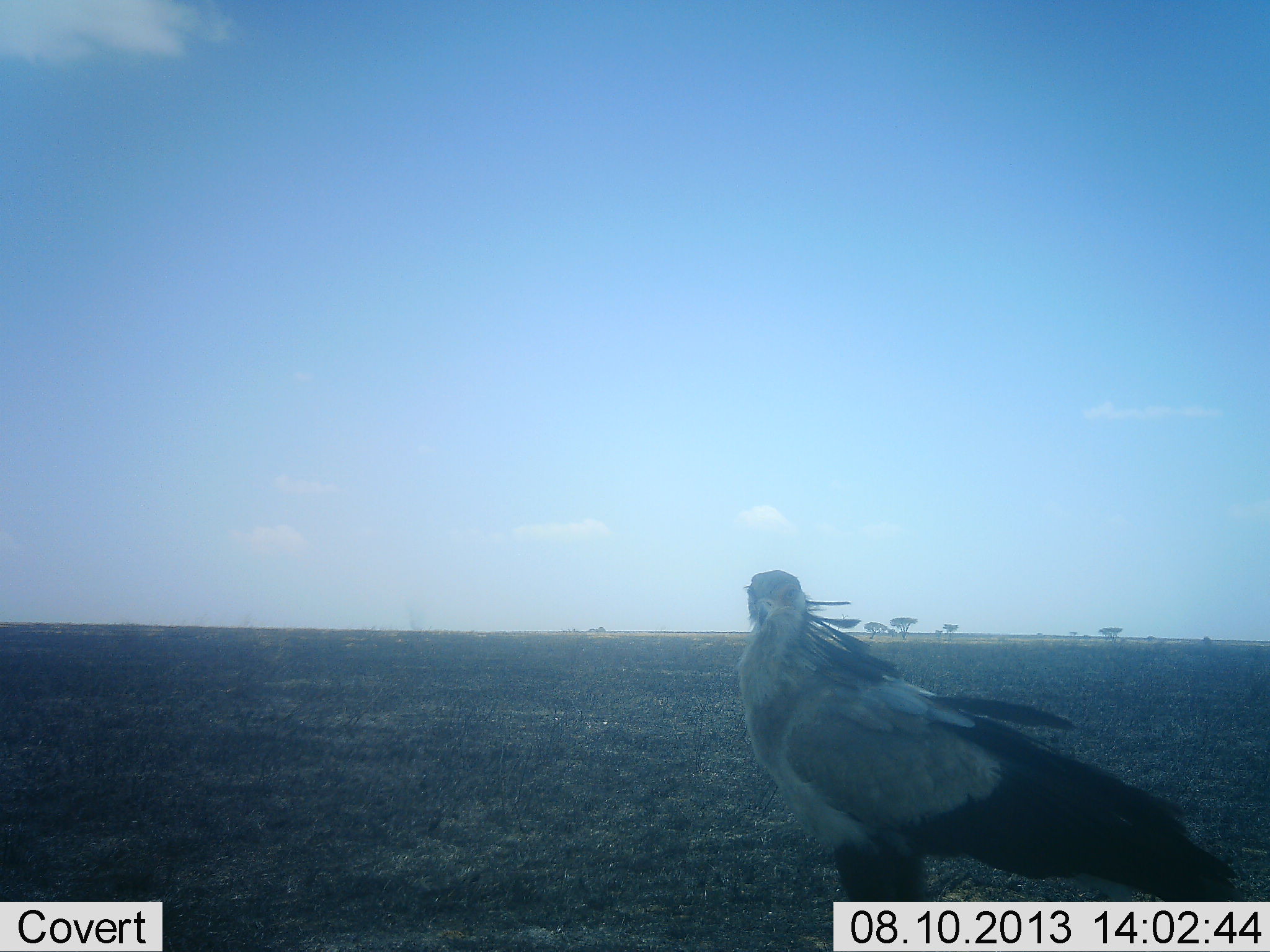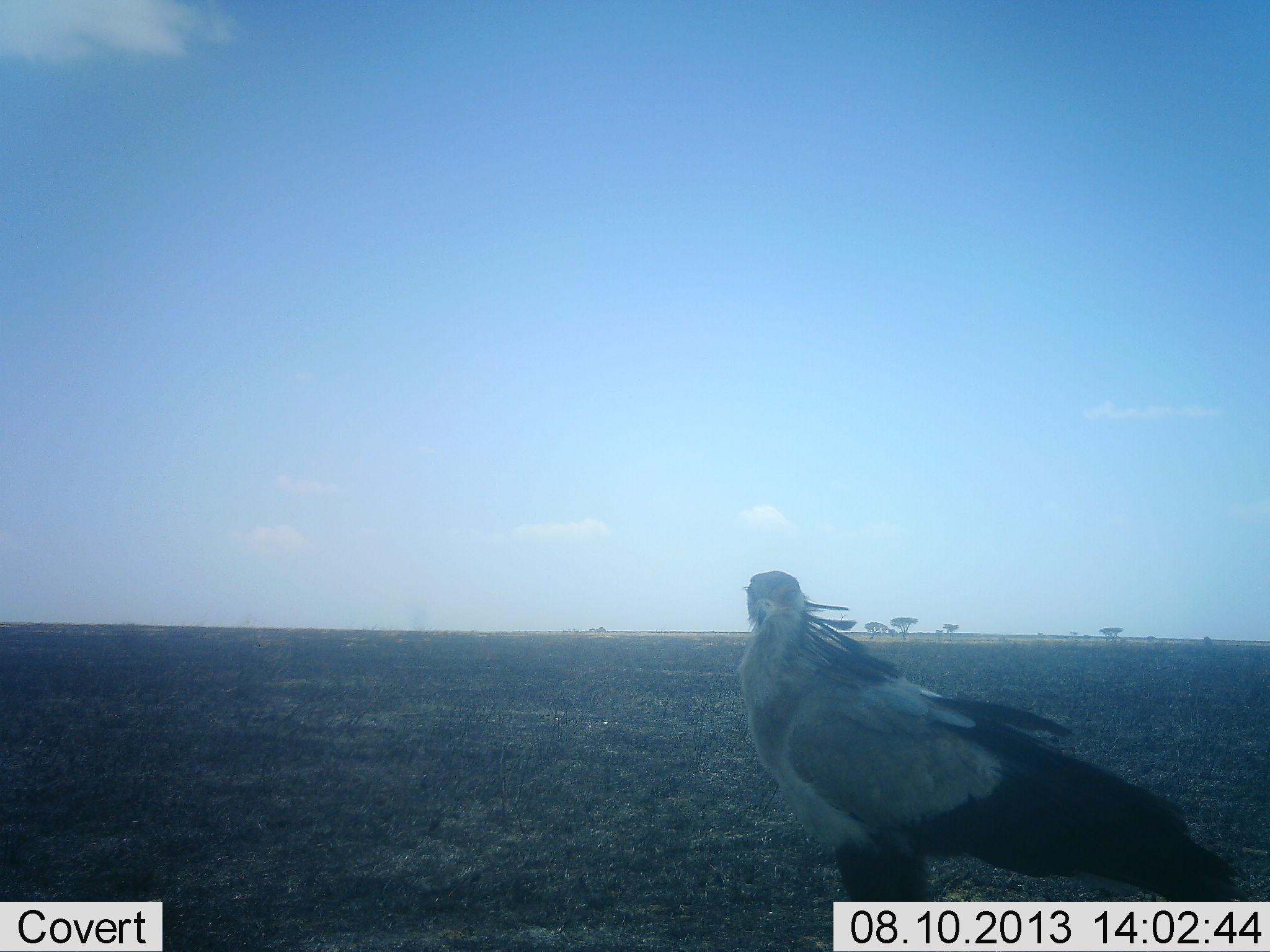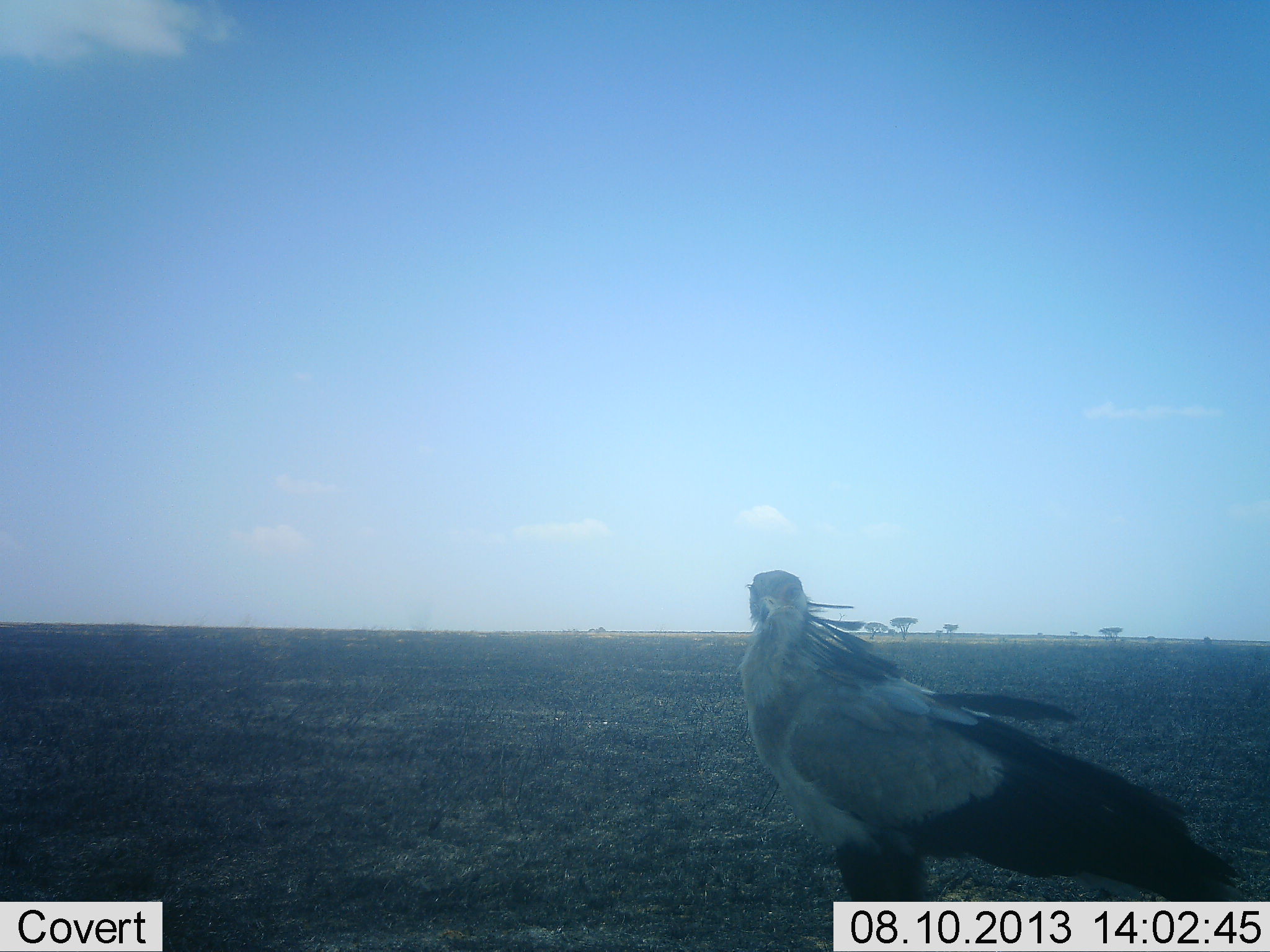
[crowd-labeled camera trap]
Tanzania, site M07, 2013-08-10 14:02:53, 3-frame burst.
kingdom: Animalia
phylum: Chordata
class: Aves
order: Accipitriformes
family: Sagittariidae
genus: Sagittarius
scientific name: Sagittarius serpentarius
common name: secretary bird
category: secretarybird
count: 1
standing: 90%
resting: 0%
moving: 10%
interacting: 0%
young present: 0%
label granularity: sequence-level